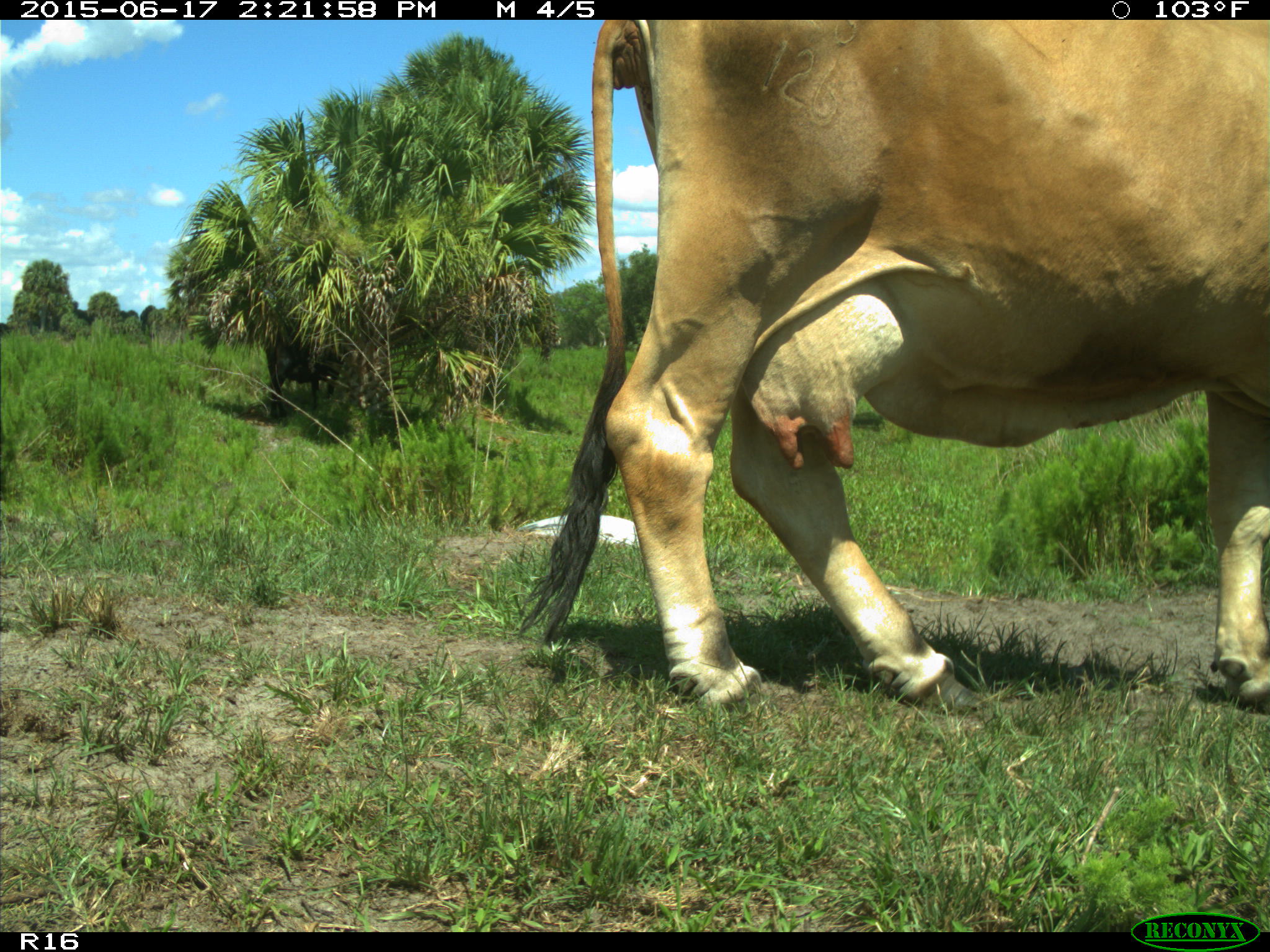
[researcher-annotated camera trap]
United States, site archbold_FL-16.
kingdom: Animalia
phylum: Chordata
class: Mammalia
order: Artiodactyla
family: Bovidae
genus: Bos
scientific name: Bos taurus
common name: domestic cow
Bos taurus (domestic cow).